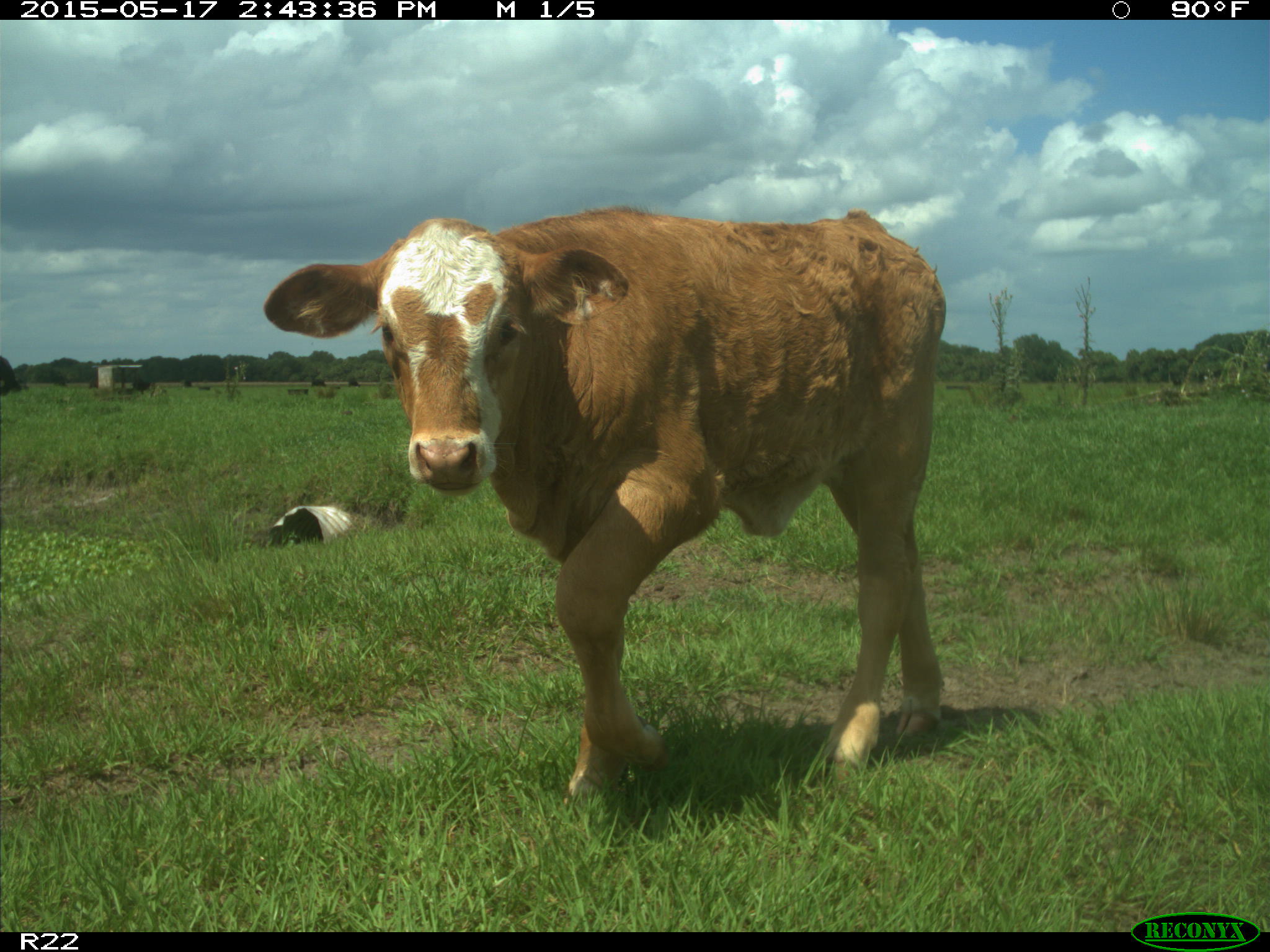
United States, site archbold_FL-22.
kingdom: Animalia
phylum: Chordata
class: Mammalia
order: Artiodactyla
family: Bovidae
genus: Bos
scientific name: Bos taurus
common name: domestic cow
Bos taurus (domestic cow).